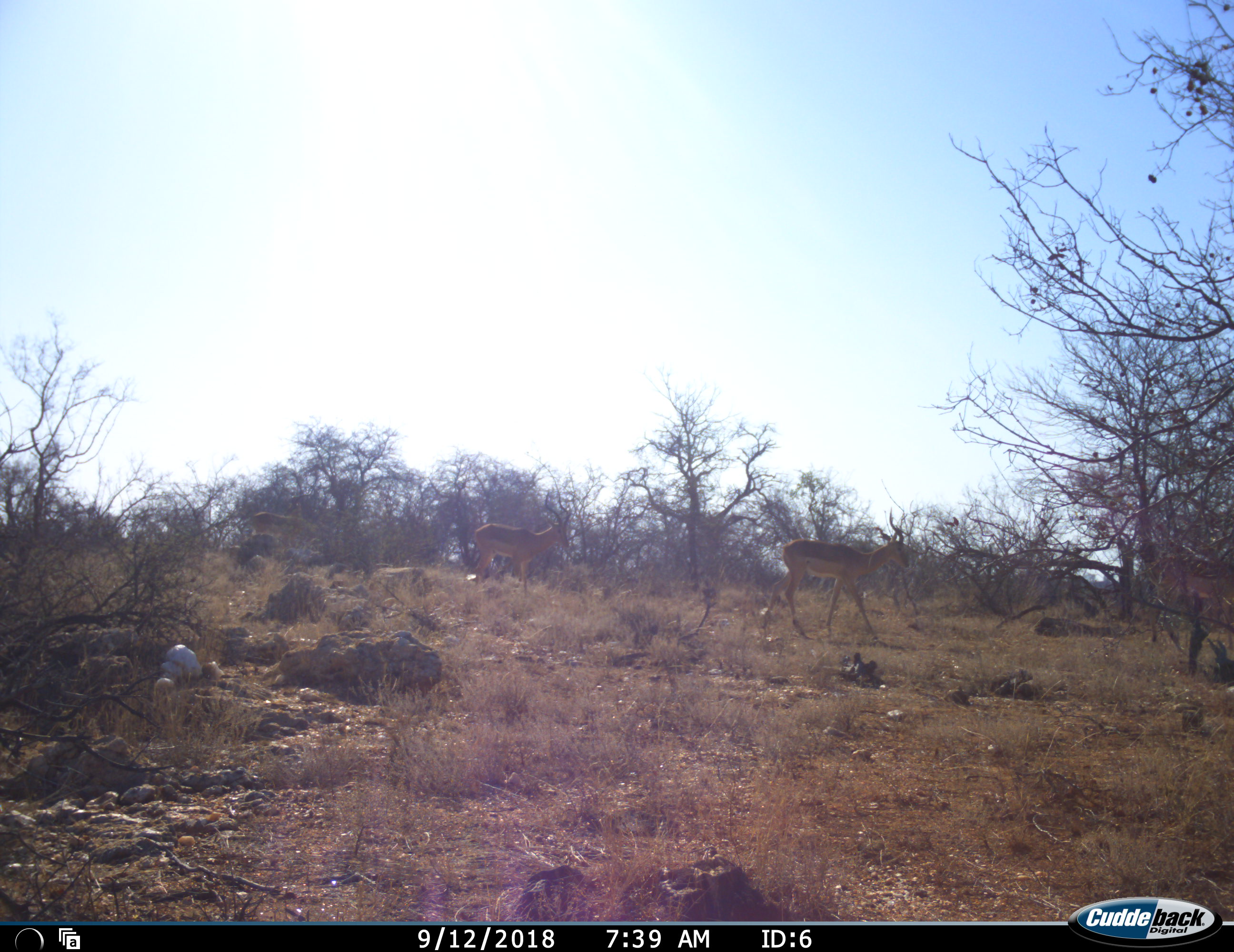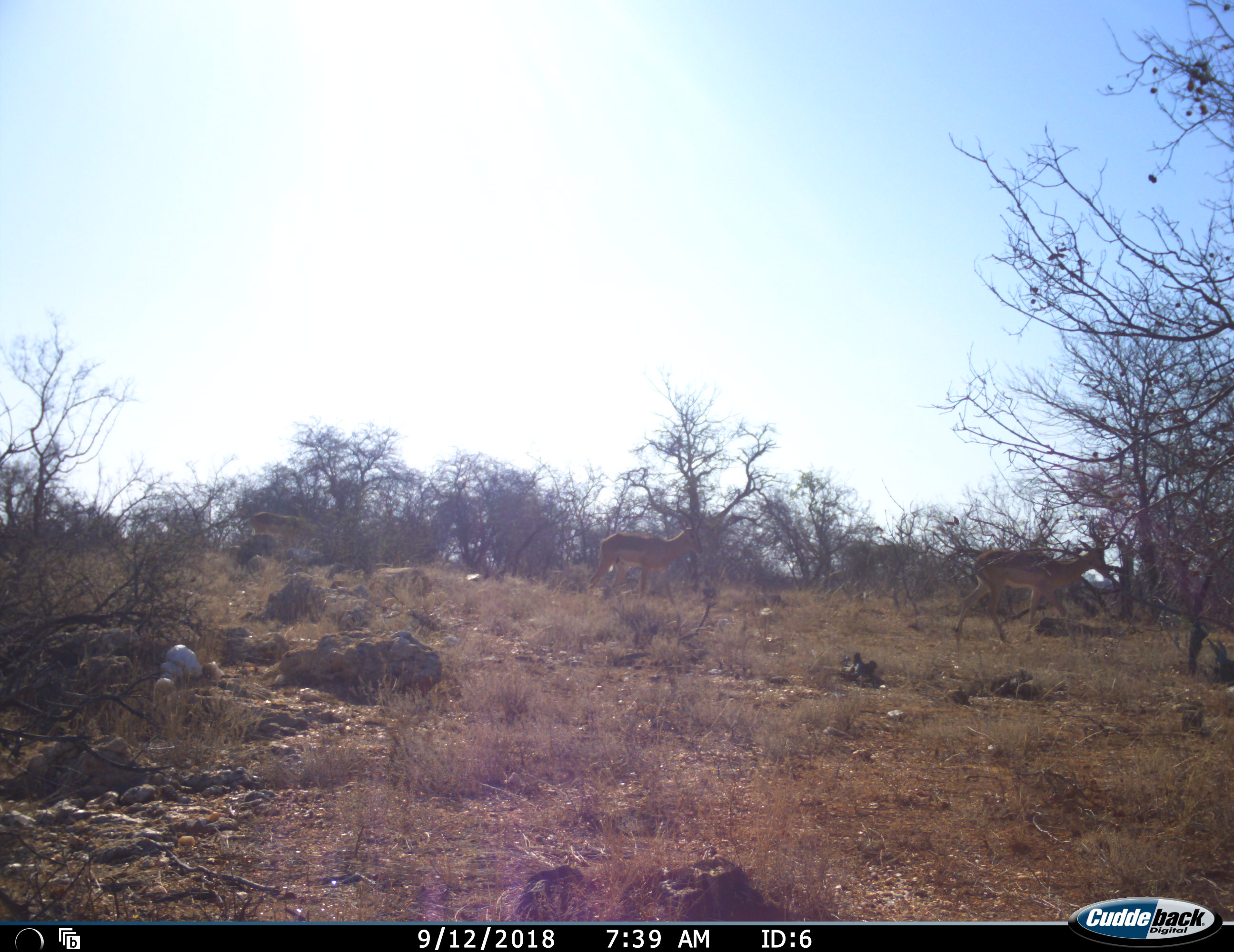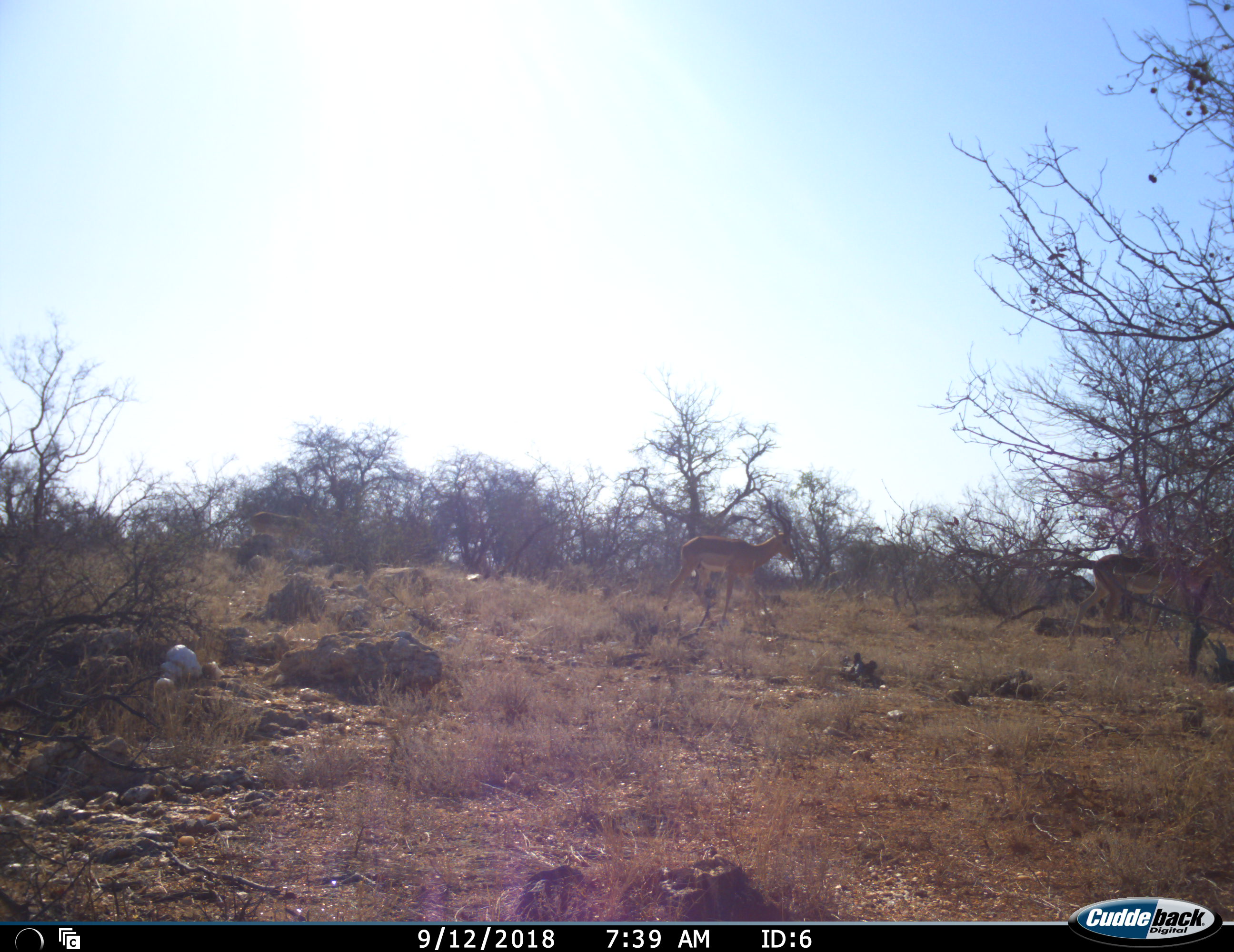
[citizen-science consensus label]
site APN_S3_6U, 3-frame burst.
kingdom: Animalia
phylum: Chordata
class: Mammalia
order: Artiodactyla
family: Bovidae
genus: Aepyceros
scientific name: Aepyceros melampus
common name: impala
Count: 4.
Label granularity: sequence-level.